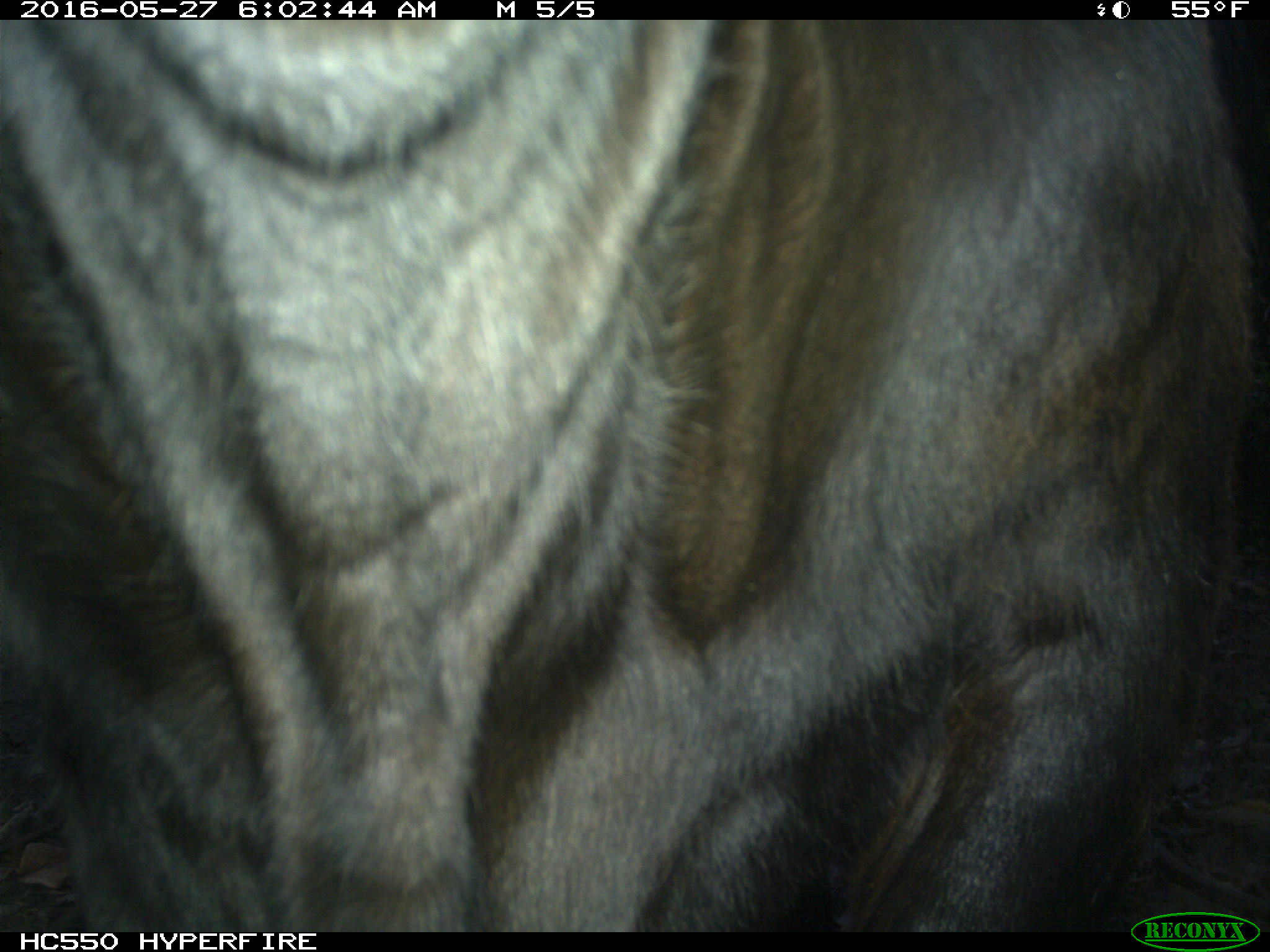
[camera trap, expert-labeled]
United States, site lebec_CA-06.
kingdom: Animalia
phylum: Chordata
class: Mammalia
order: Artiodactyla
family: Bovidae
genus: Bos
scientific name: Bos taurus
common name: domestic cow